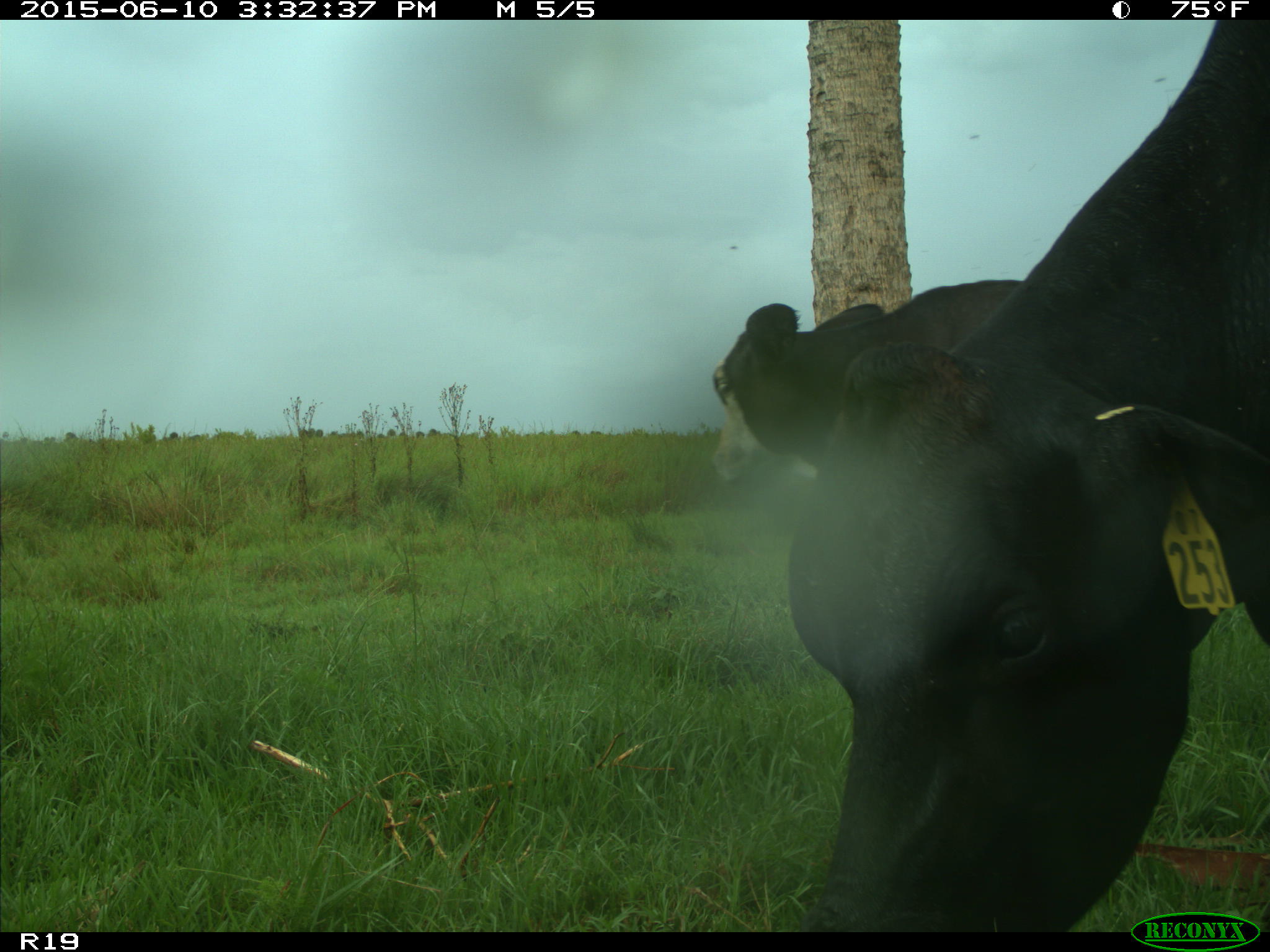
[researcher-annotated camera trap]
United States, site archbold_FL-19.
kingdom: Animalia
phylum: Chordata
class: Mammalia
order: Artiodactyla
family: Bovidae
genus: Bos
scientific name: Bos taurus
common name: domestic cow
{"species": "Bos taurus (domestic cow)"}